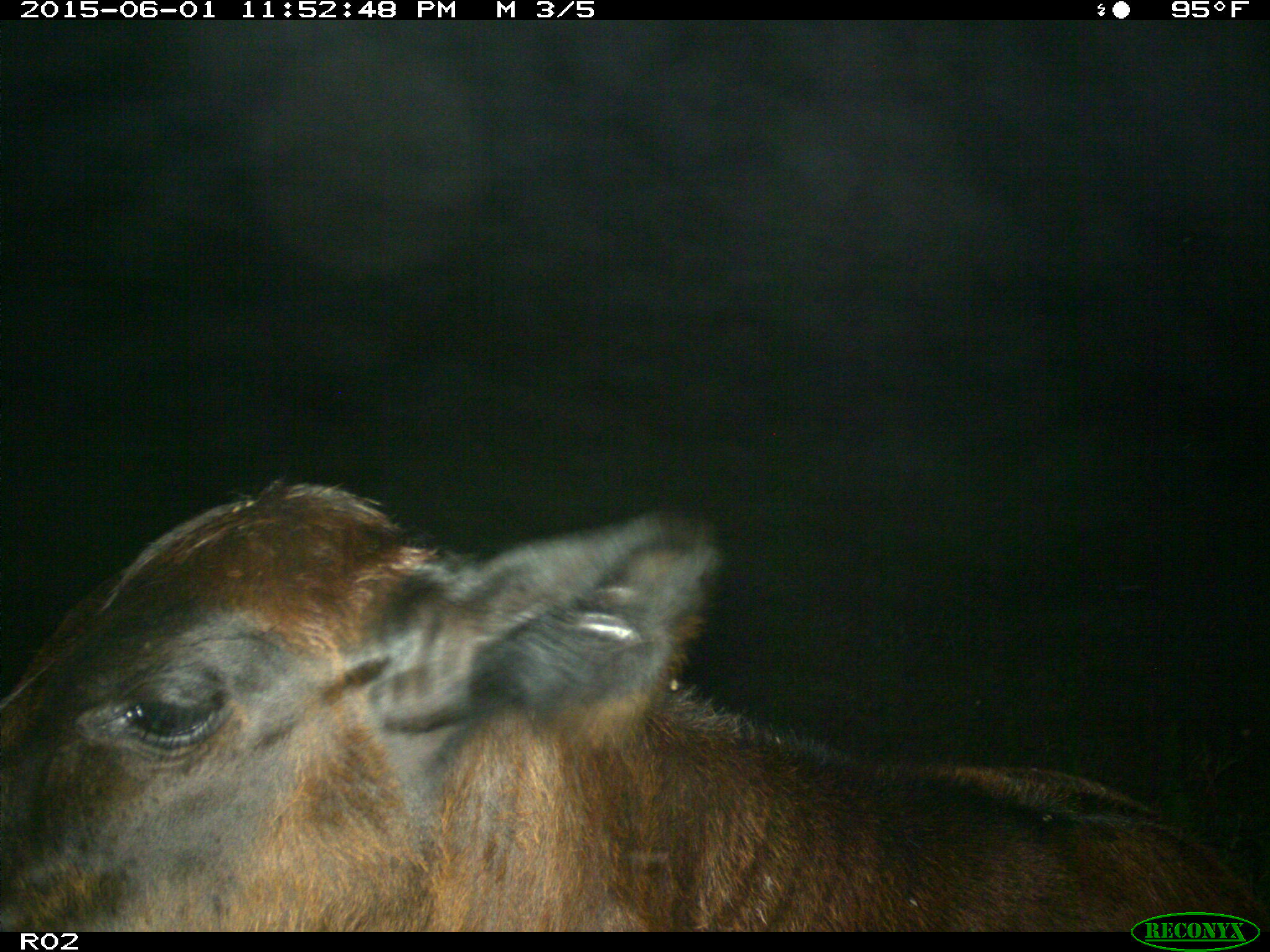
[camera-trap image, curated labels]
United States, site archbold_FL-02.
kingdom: Animalia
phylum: Chordata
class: Mammalia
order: Artiodactyla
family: Bovidae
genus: Bos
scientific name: Bos taurus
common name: domestic cow